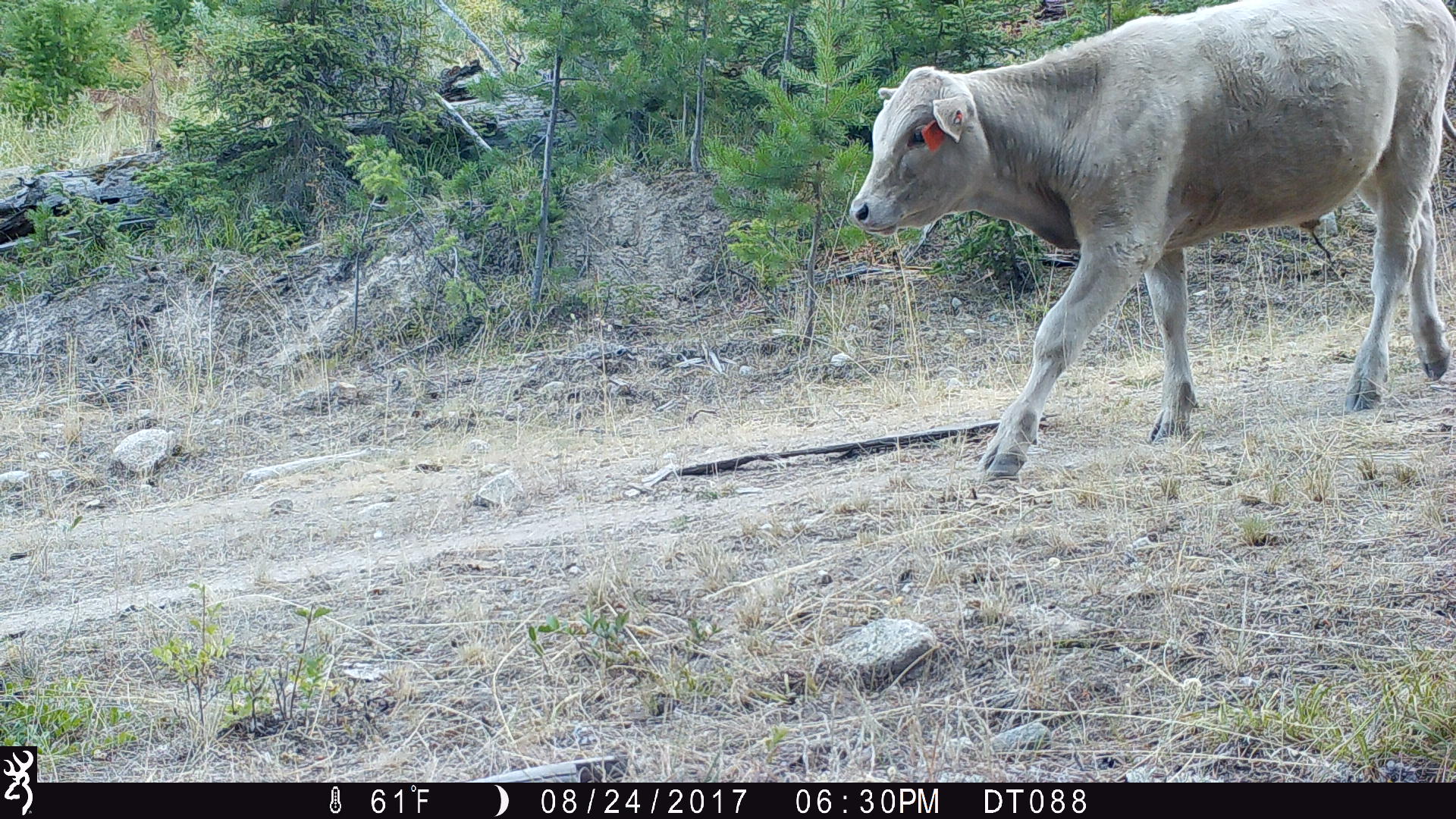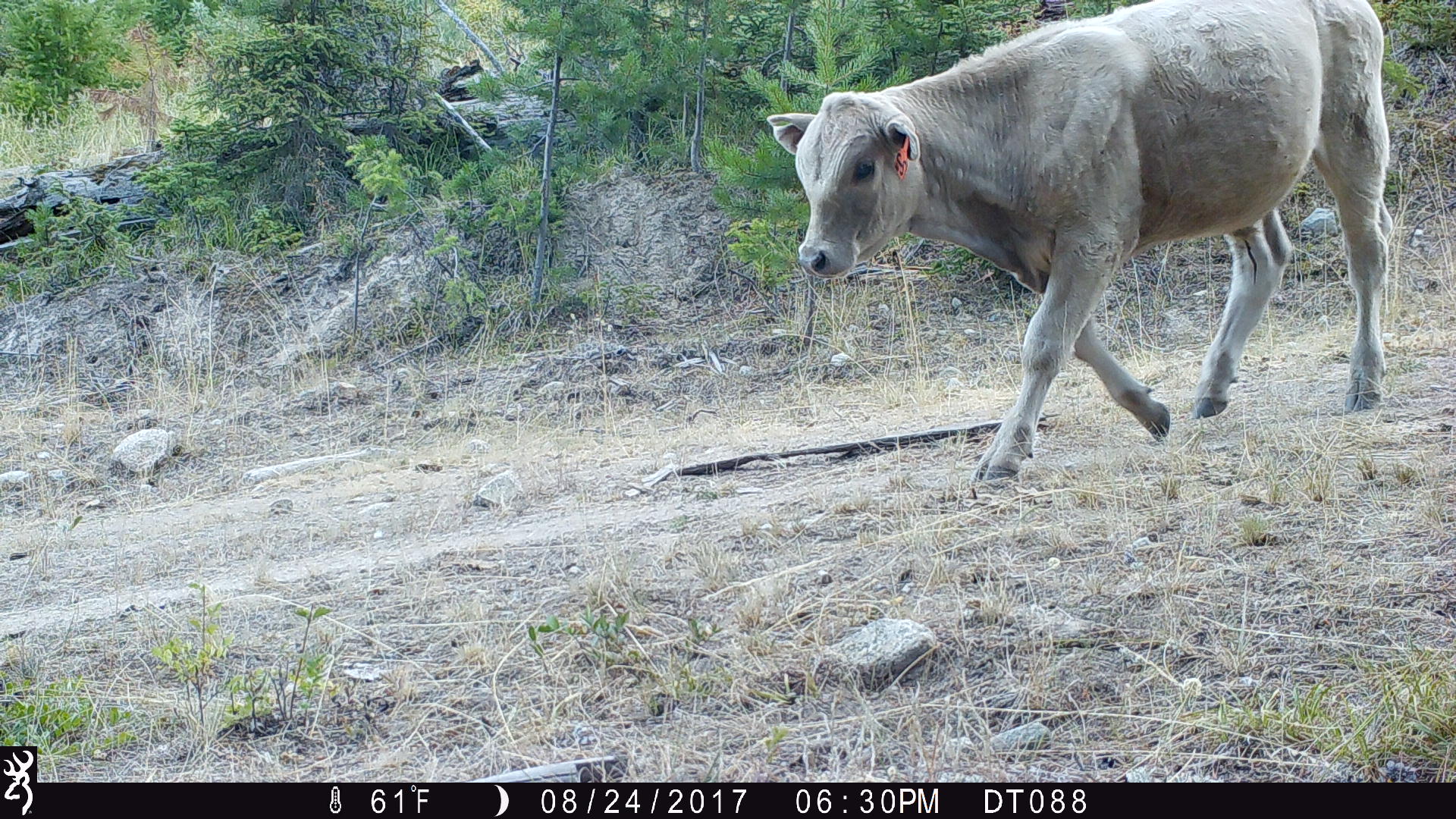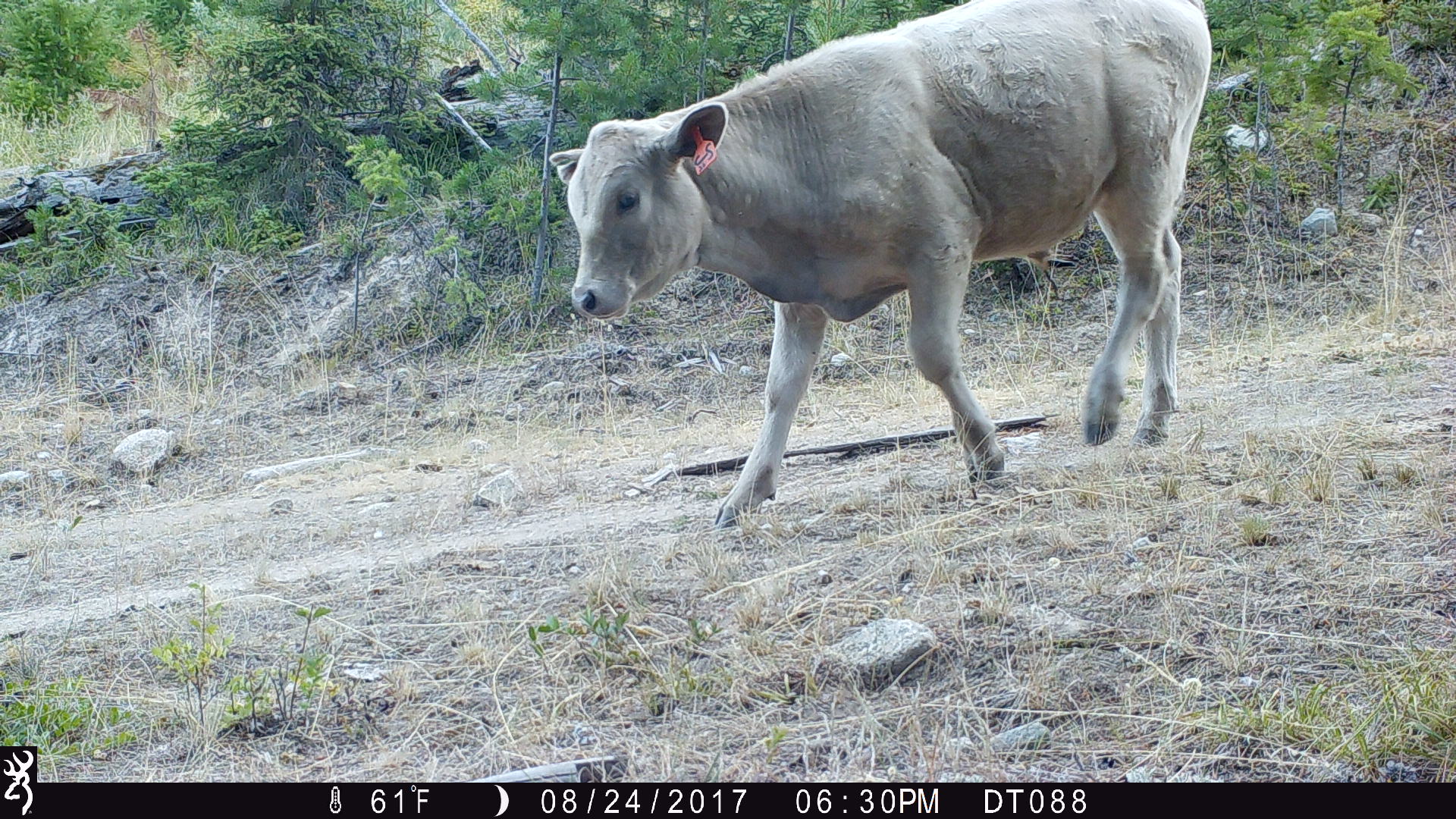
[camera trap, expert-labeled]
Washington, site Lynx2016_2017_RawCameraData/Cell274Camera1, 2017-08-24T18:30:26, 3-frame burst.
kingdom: Animalia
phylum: Chordata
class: Mammalia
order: Artiodactyla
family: Bovidae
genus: Bos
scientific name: Bos taurus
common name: domestic cattle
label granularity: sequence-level